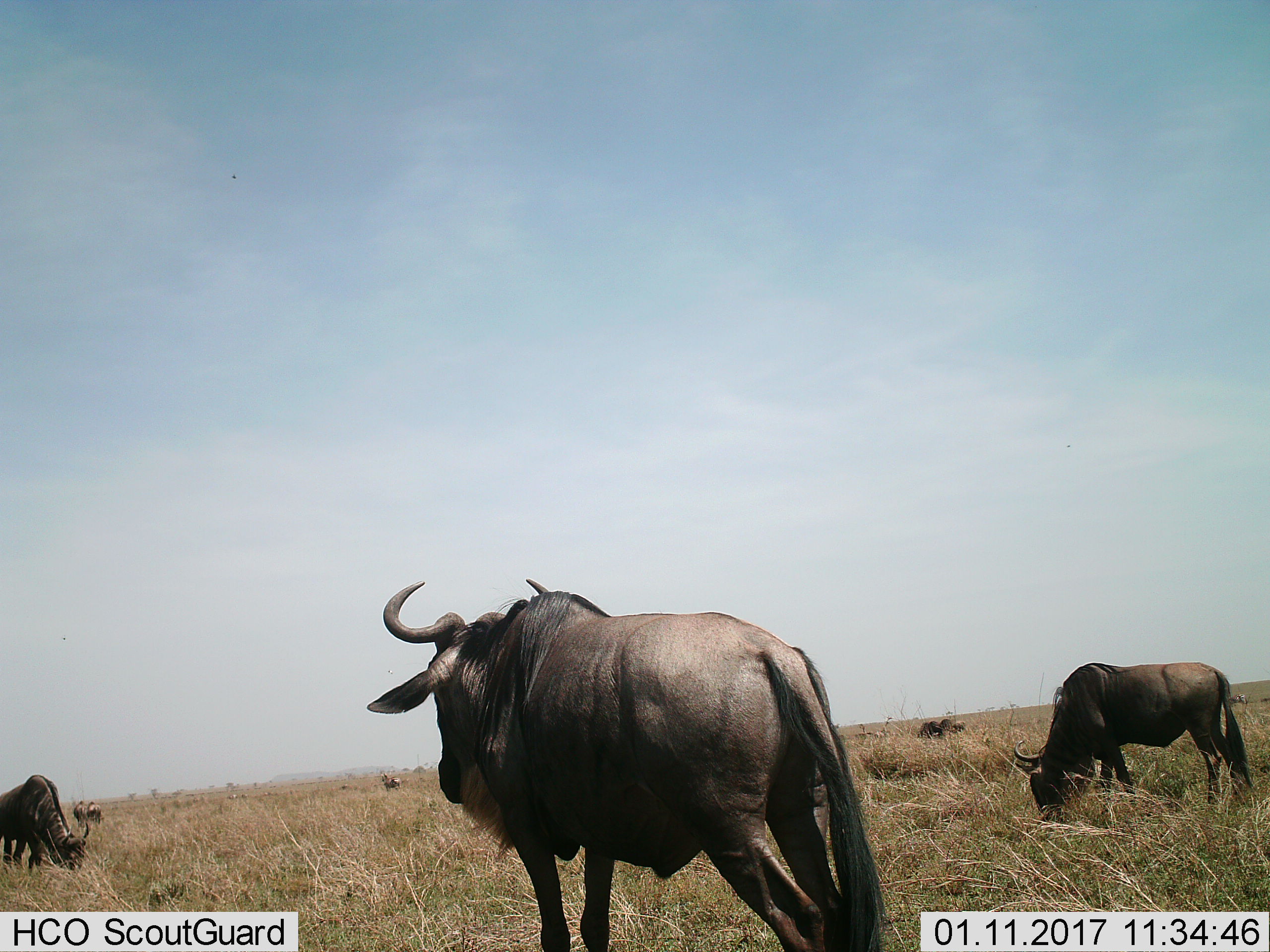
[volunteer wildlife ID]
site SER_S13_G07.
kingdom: Animalia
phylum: Chordata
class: Mammalia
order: Artiodactyla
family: Bovidae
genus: Connochaetes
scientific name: Connochaetes taurinus taurinus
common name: blue wildebeest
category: wildebeestblue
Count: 6.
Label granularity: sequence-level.